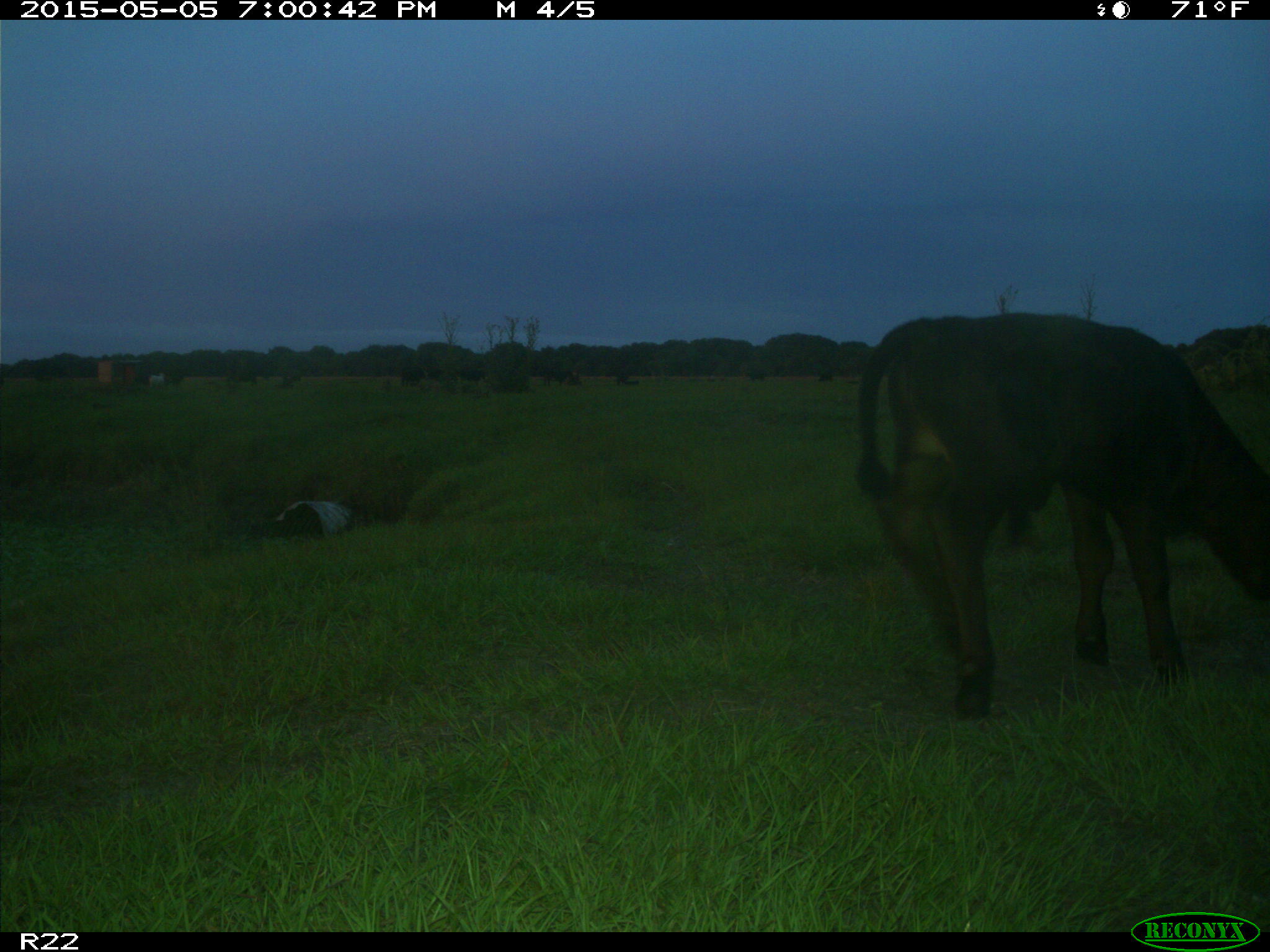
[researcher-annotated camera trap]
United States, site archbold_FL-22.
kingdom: Animalia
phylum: Chordata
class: Mammalia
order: Artiodactyla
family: Bovidae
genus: Bos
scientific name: Bos taurus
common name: domestic cow